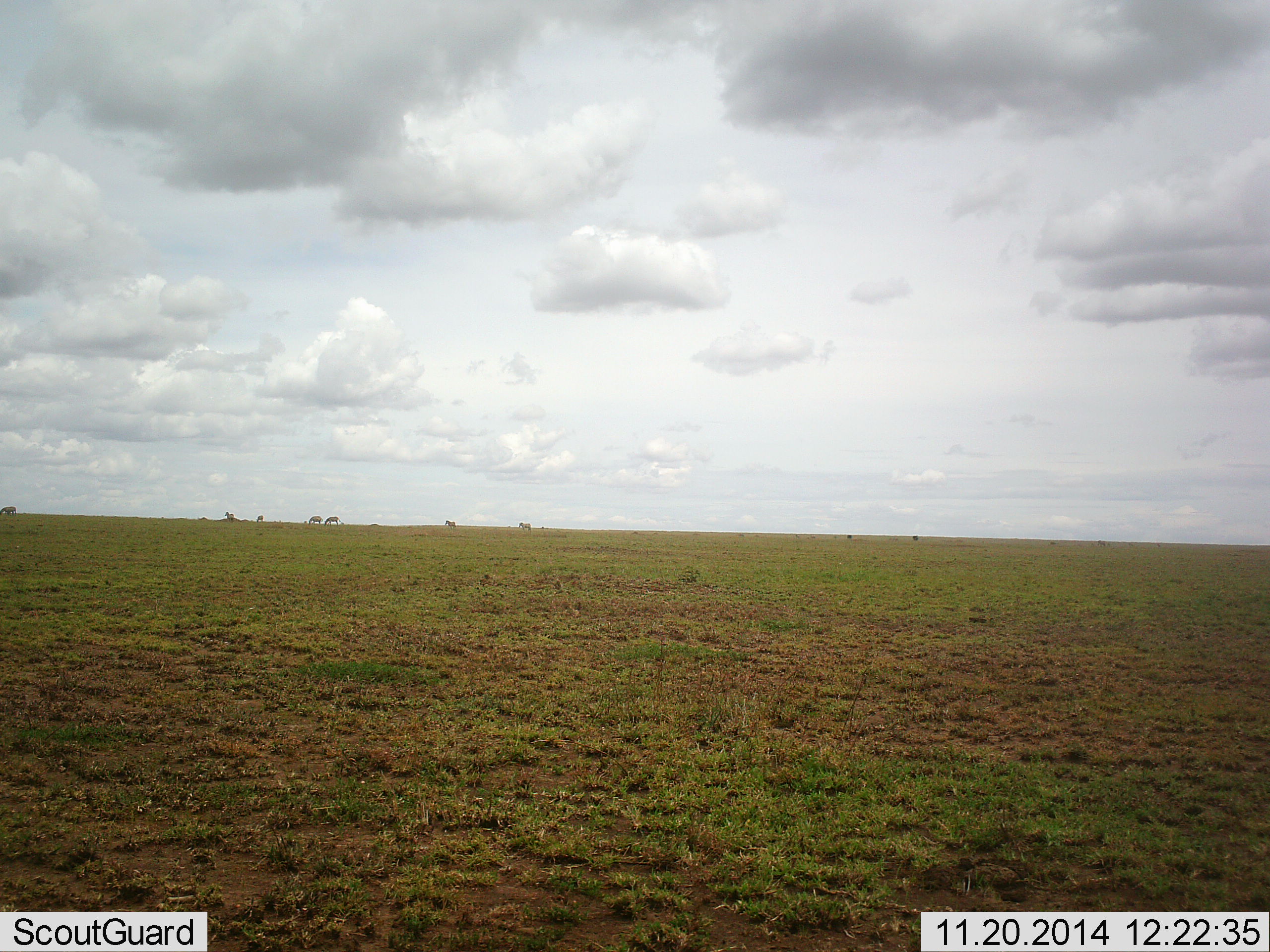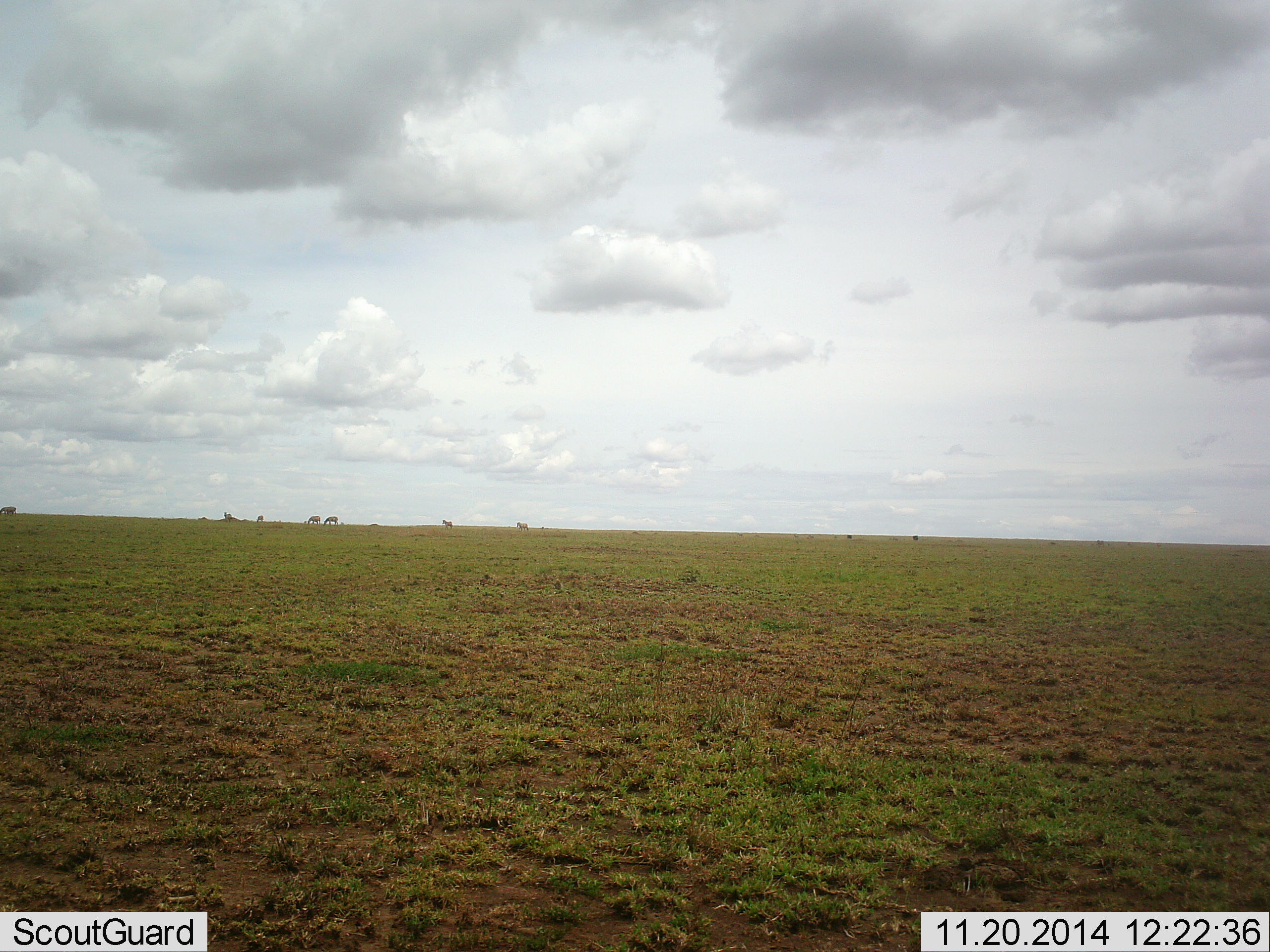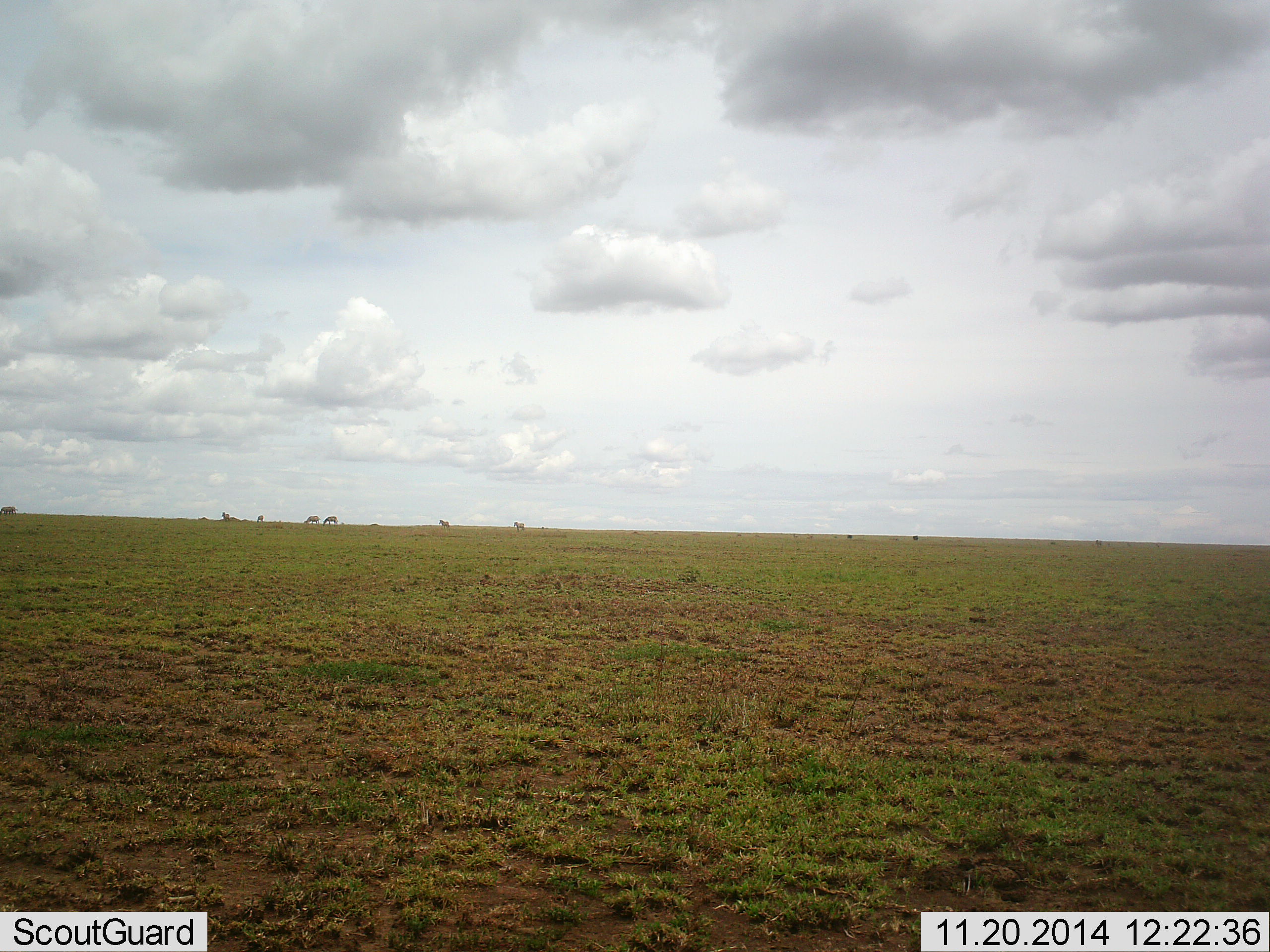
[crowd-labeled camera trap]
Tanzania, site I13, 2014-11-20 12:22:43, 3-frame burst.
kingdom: Animalia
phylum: Chordata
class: Mammalia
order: Perissodactyla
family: Equidae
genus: Equus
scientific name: Equus quagga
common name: plains zebra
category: zebra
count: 7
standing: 33%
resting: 0%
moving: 83%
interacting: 0%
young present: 0%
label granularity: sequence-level